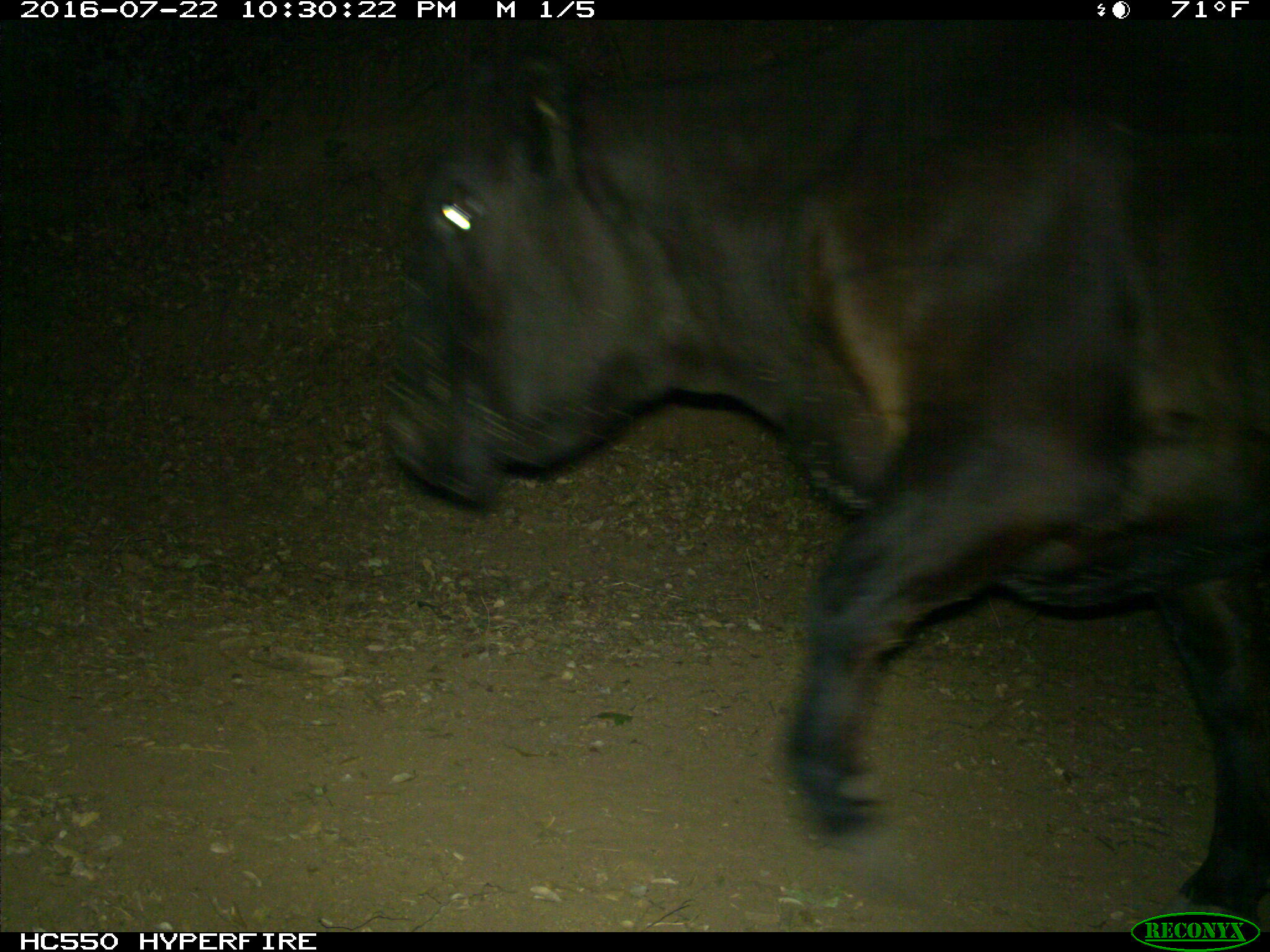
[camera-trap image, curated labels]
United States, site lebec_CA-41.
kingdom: Animalia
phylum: Chordata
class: Mammalia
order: Artiodactyla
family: Bovidae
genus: Bos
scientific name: Bos taurus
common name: domestic cow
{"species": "Bos taurus (domestic cow)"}